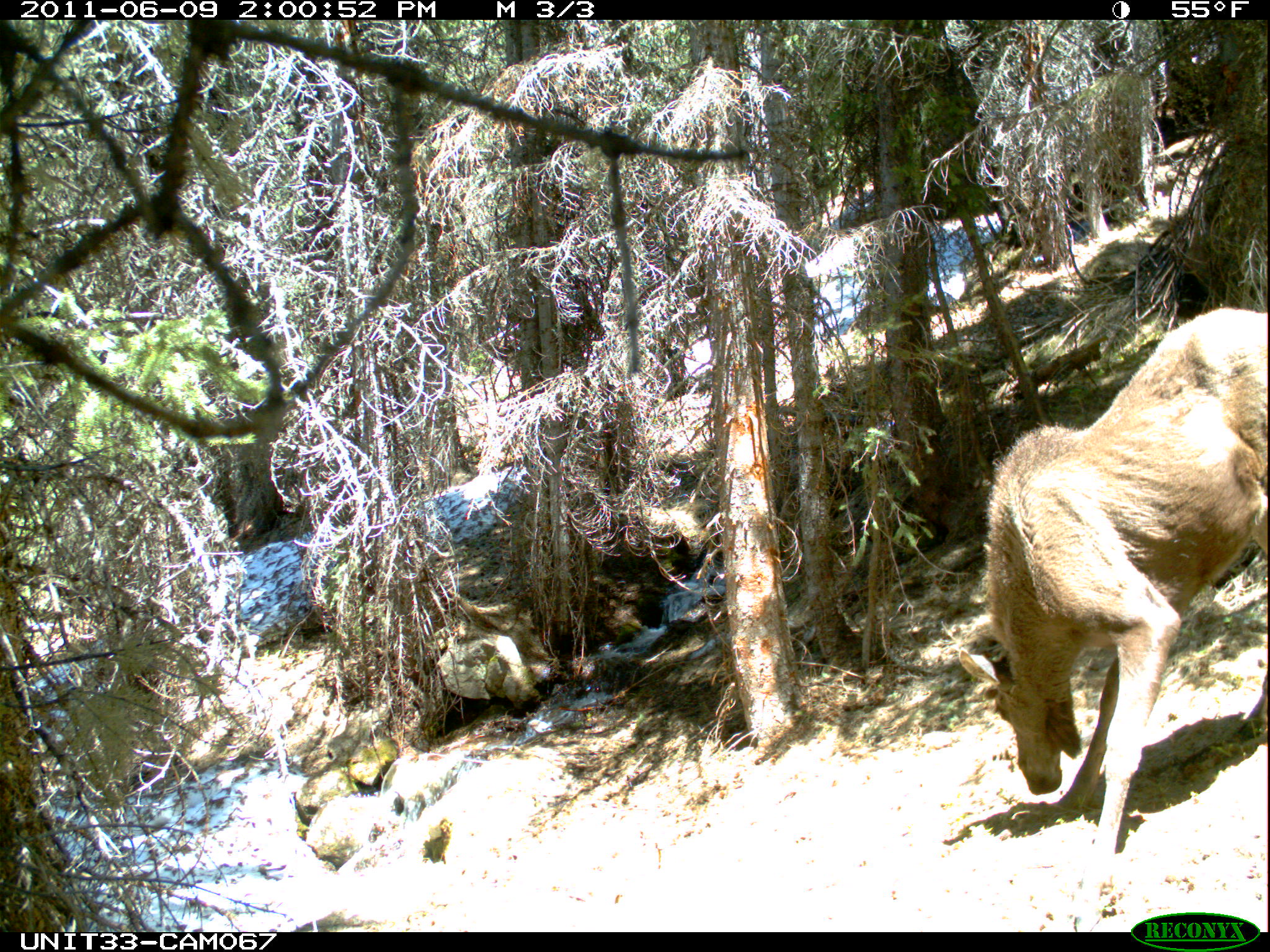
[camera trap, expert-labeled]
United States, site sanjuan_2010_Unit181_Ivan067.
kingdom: Animalia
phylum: Chordata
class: Mammalia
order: Artiodactyla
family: Cervidae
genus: Alces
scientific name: Alces alces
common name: moose